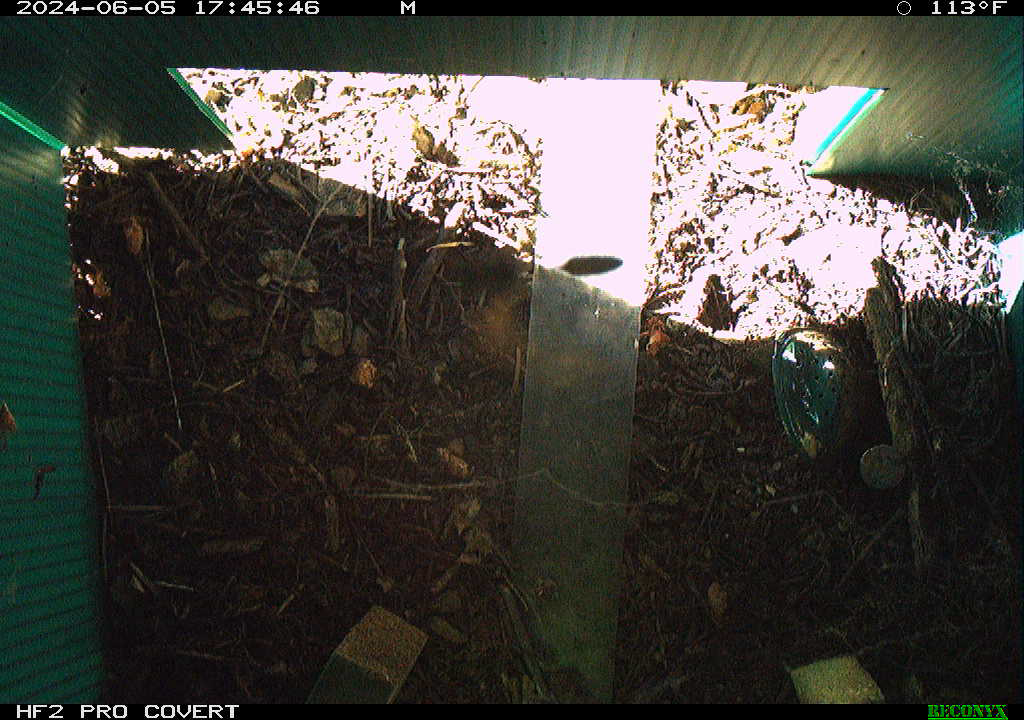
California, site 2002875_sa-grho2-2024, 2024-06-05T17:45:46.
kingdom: Animalia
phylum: Arthropoda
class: Insecta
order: Hymenoptera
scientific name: Hymenoptera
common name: ants, bees, wasps, and sawflies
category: hymenoptera order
Hymenoptera order (ants, bees, wasps, and sawflies) (Hymenoptera).